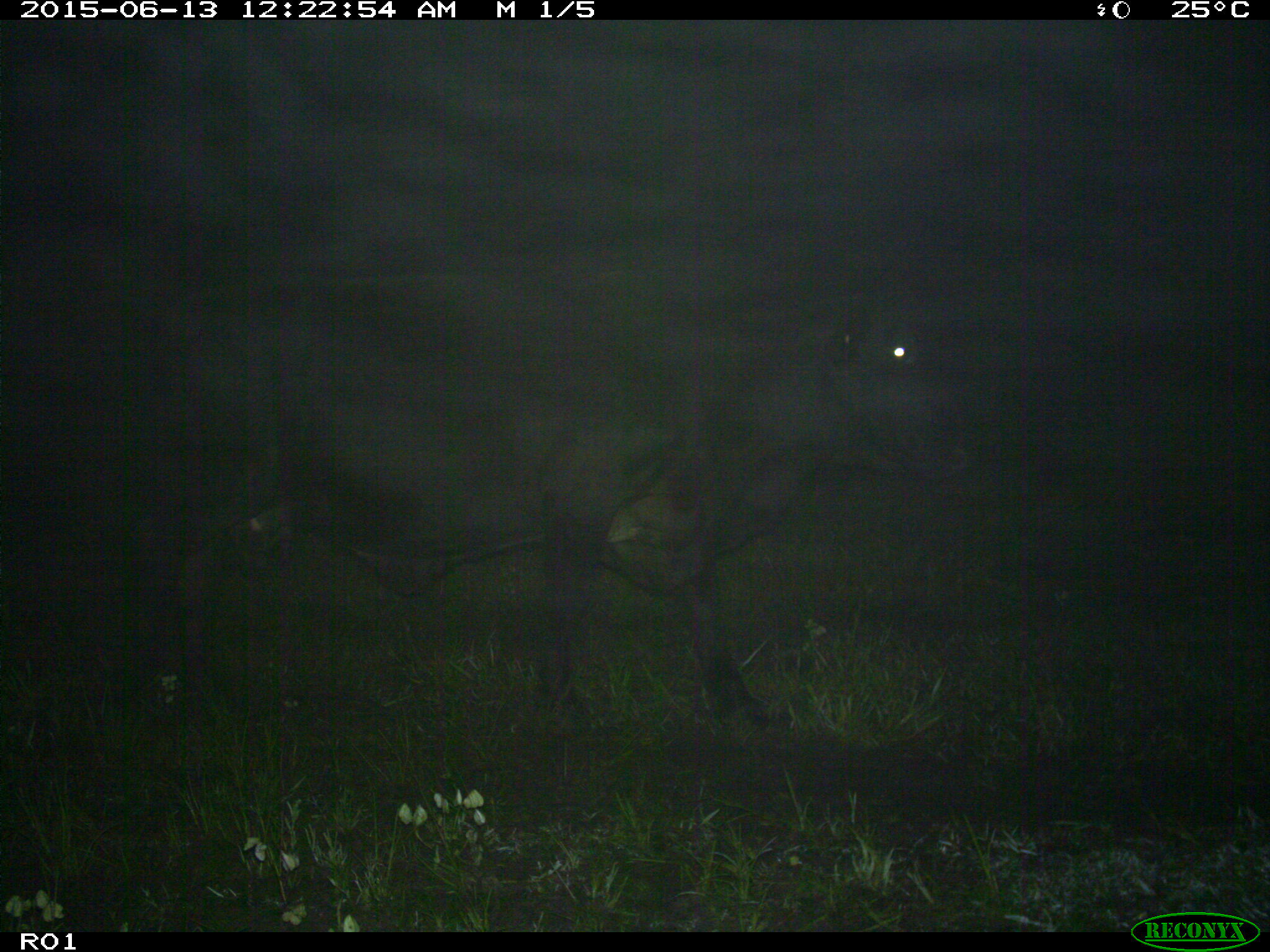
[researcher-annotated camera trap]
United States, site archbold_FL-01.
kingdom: Animalia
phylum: Chordata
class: Mammalia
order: Artiodactyla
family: Bovidae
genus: Bos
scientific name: Bos taurus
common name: domestic cow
Bos taurus (domestic cow).